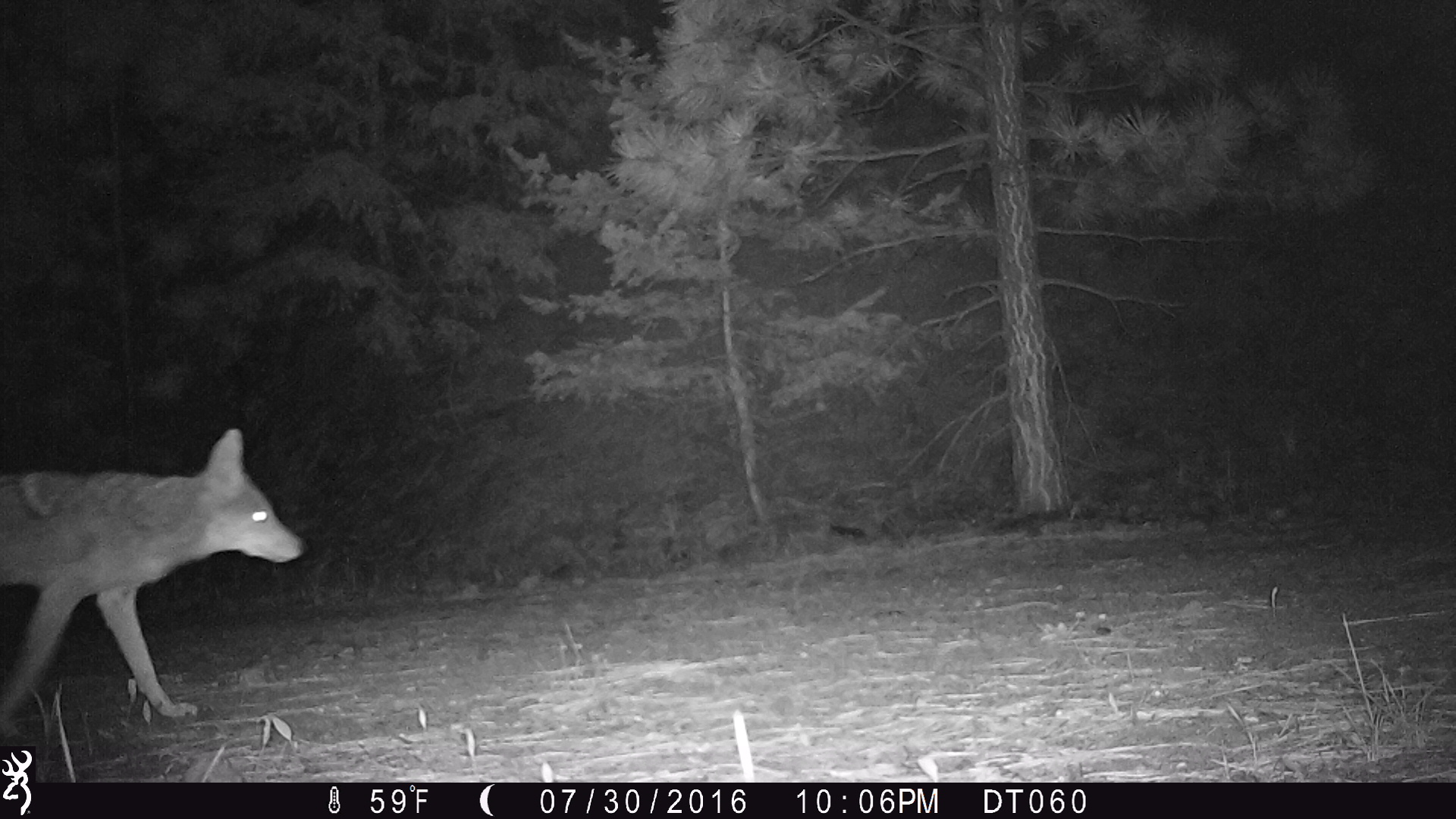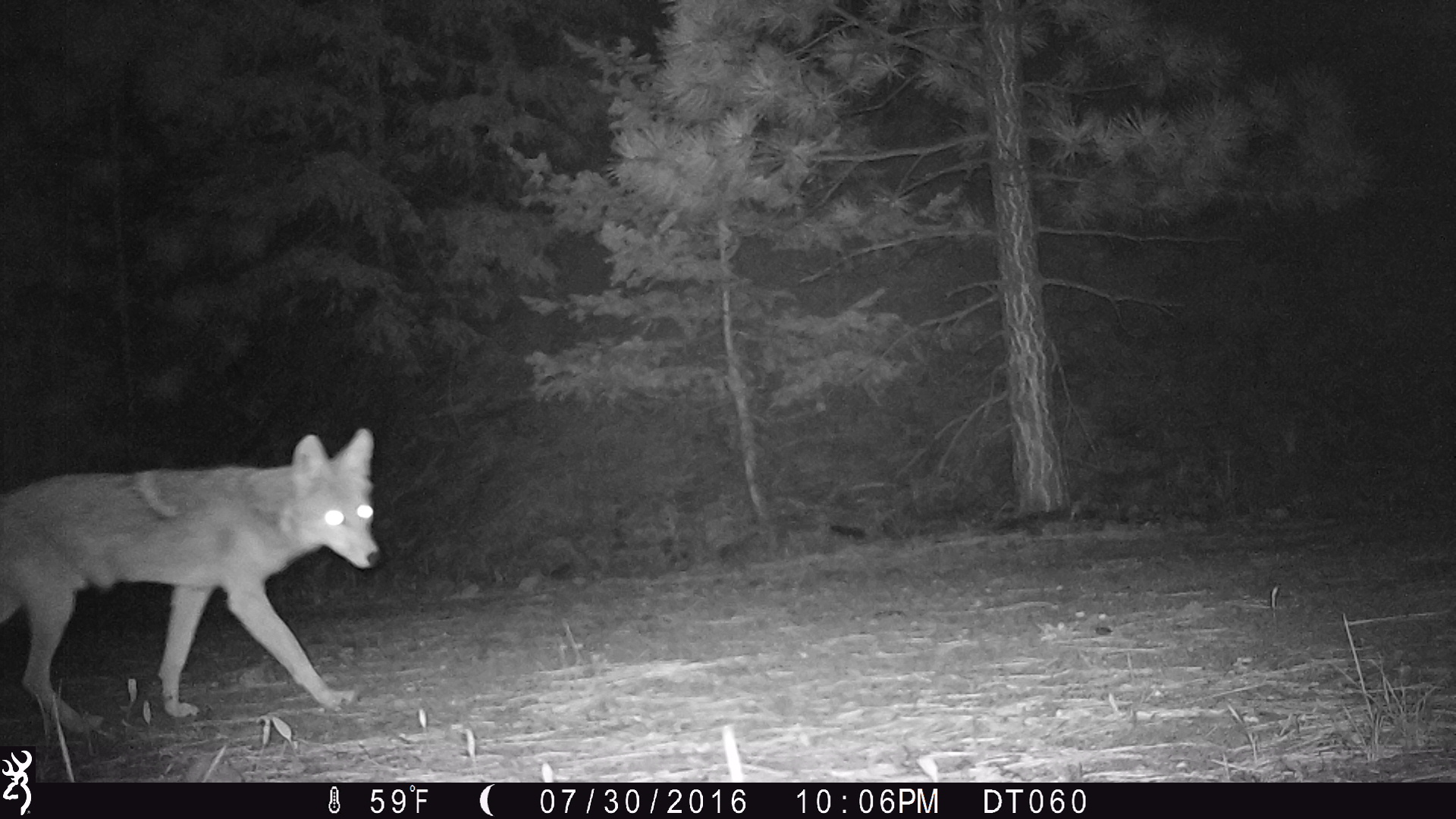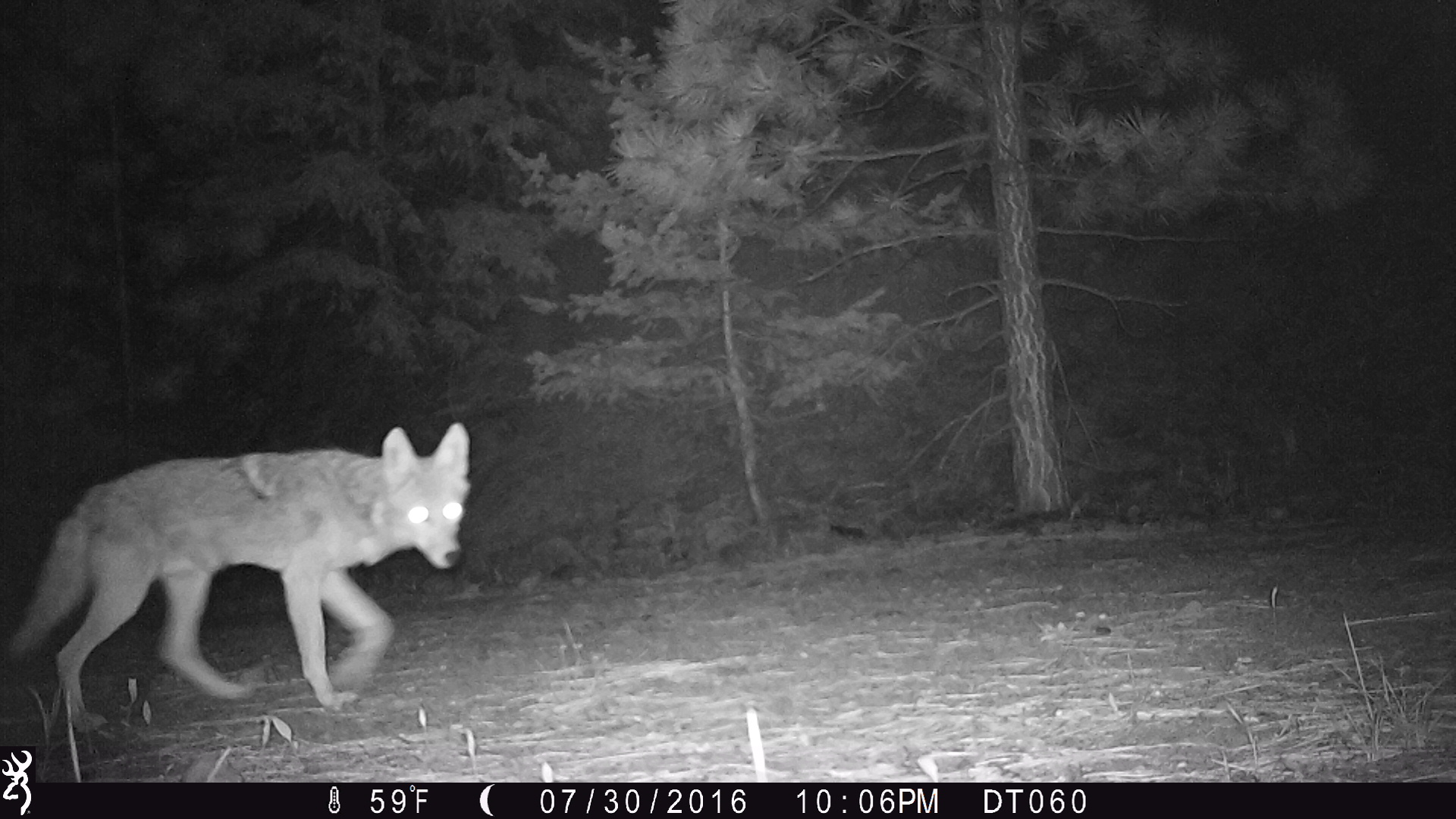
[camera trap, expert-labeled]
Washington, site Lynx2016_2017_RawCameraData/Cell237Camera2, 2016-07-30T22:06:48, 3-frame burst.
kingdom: Animalia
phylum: Chordata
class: Mammalia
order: Carnivora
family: Canidae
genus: Canis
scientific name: Canis latrans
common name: coyote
Canis latrans (coyote). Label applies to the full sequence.